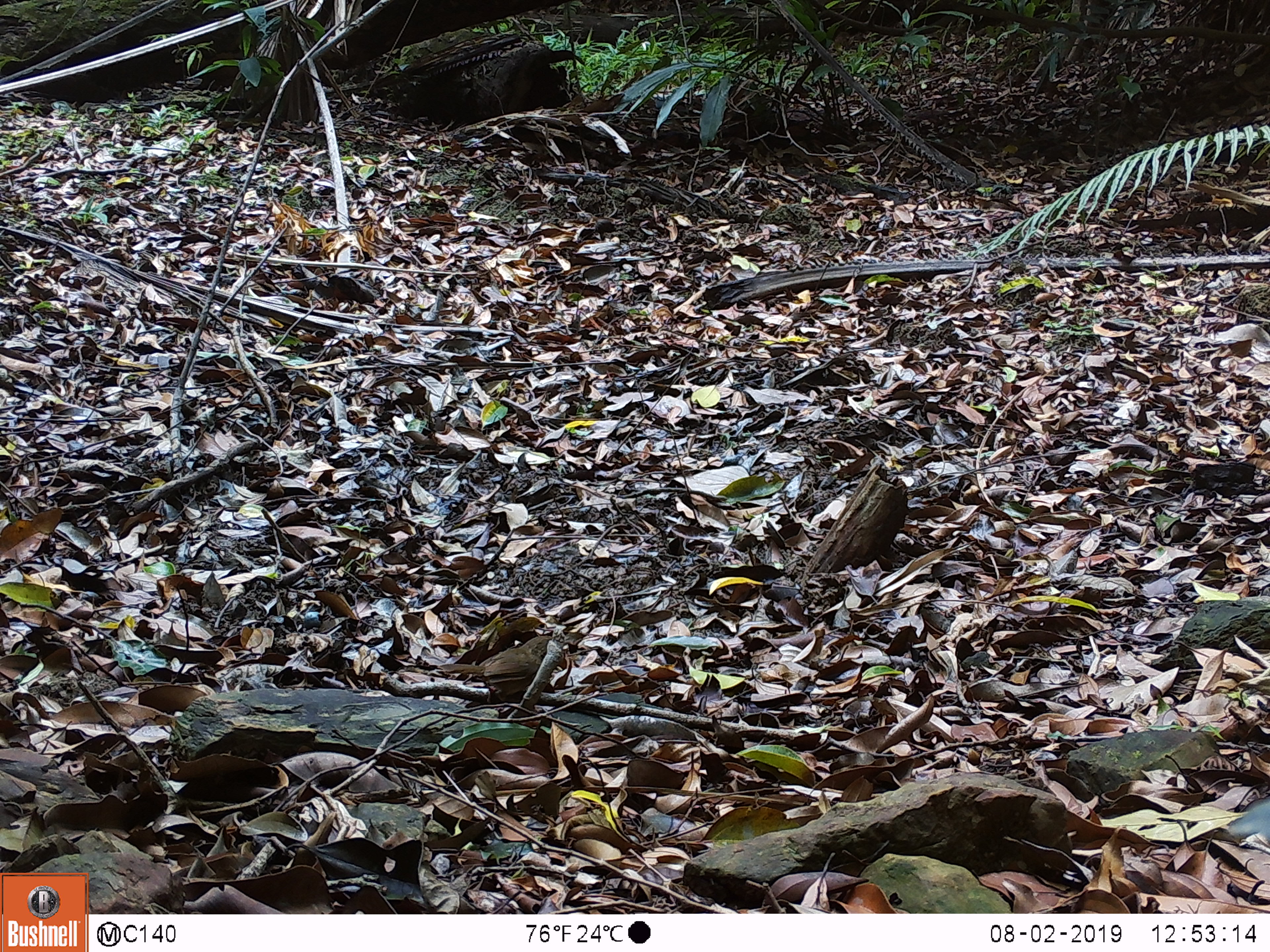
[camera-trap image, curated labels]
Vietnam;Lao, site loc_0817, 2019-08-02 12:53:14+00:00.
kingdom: Animalia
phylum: Chordata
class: Aves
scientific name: Aves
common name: bird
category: unidentified bird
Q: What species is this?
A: Unidentified bird (bird) (Aves).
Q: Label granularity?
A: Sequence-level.